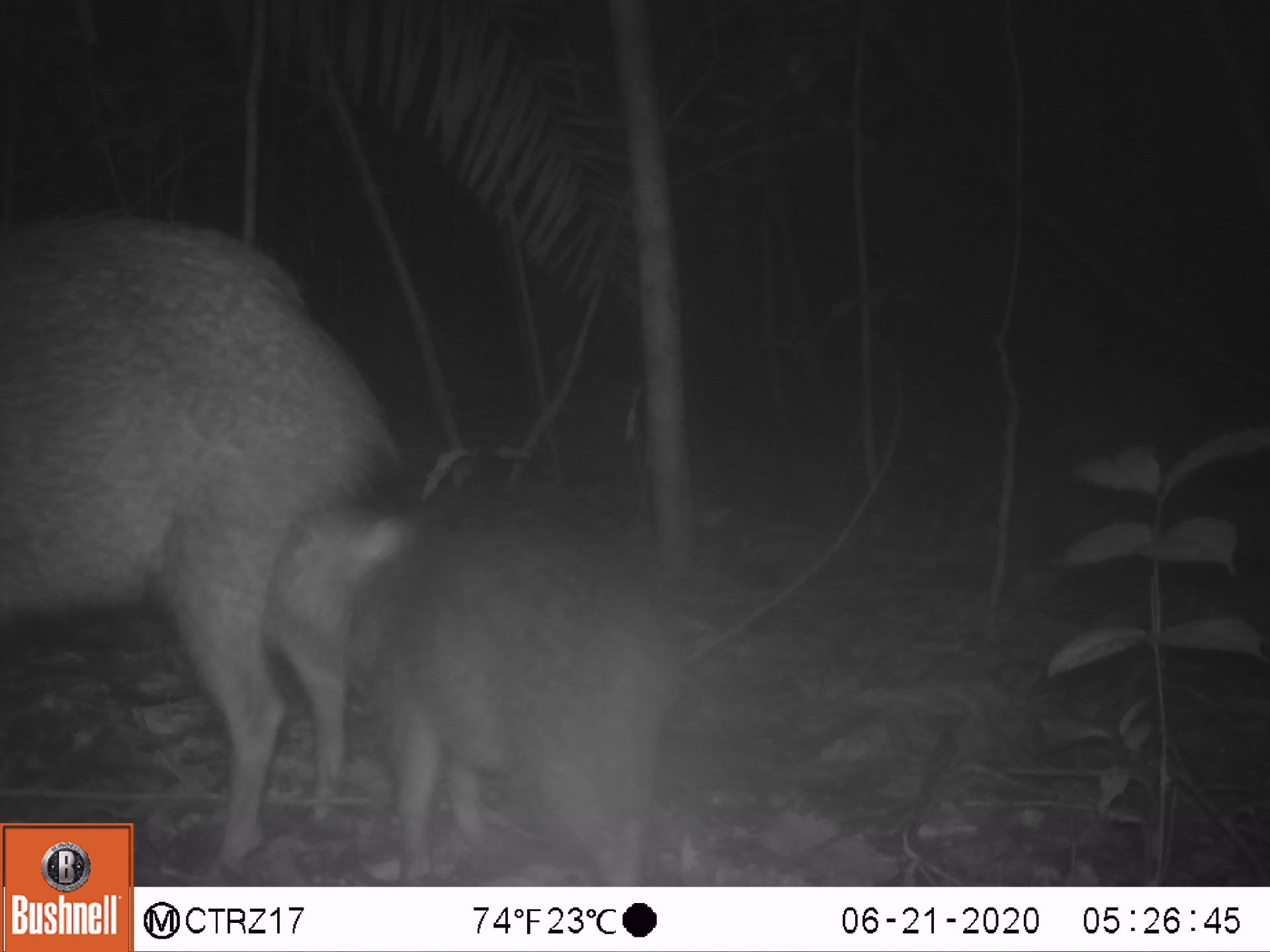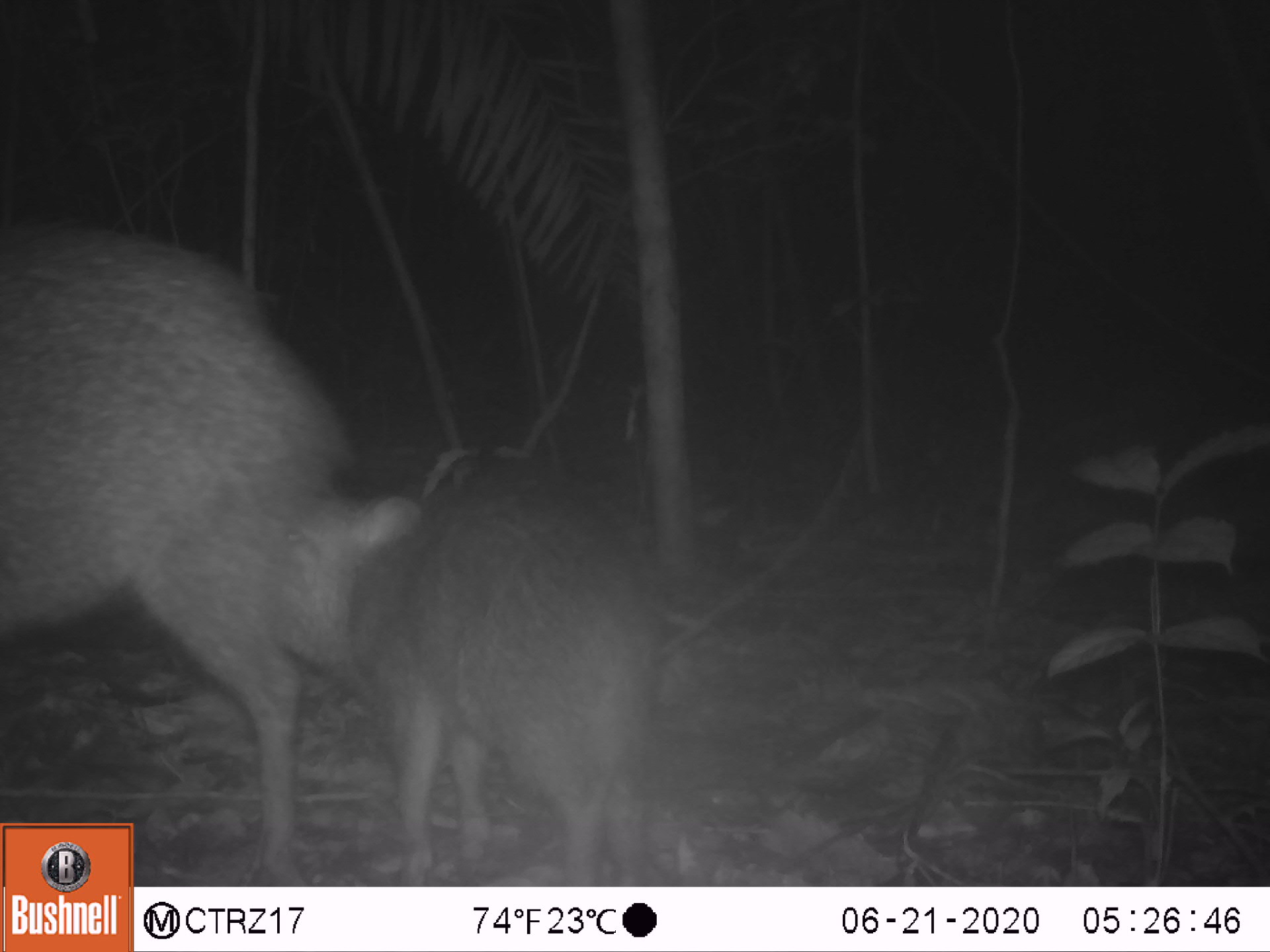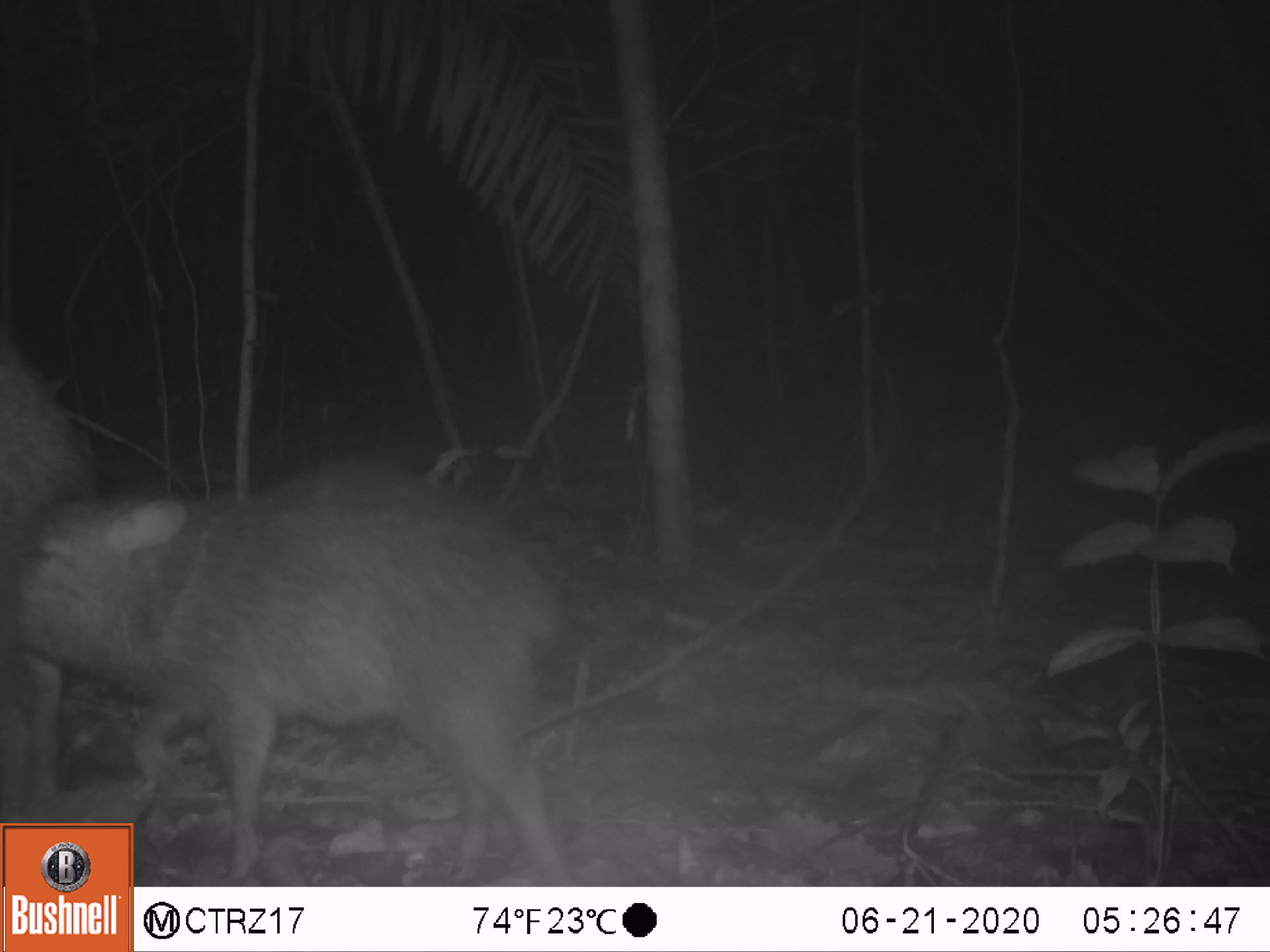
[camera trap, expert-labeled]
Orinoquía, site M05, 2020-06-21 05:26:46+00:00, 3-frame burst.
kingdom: Animalia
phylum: Chordata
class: Mammalia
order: Artiodactyla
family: Tayassuidae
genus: Pecari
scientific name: Pecari tajacu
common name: collared peccary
Collared peccary (Pecari tajacu).